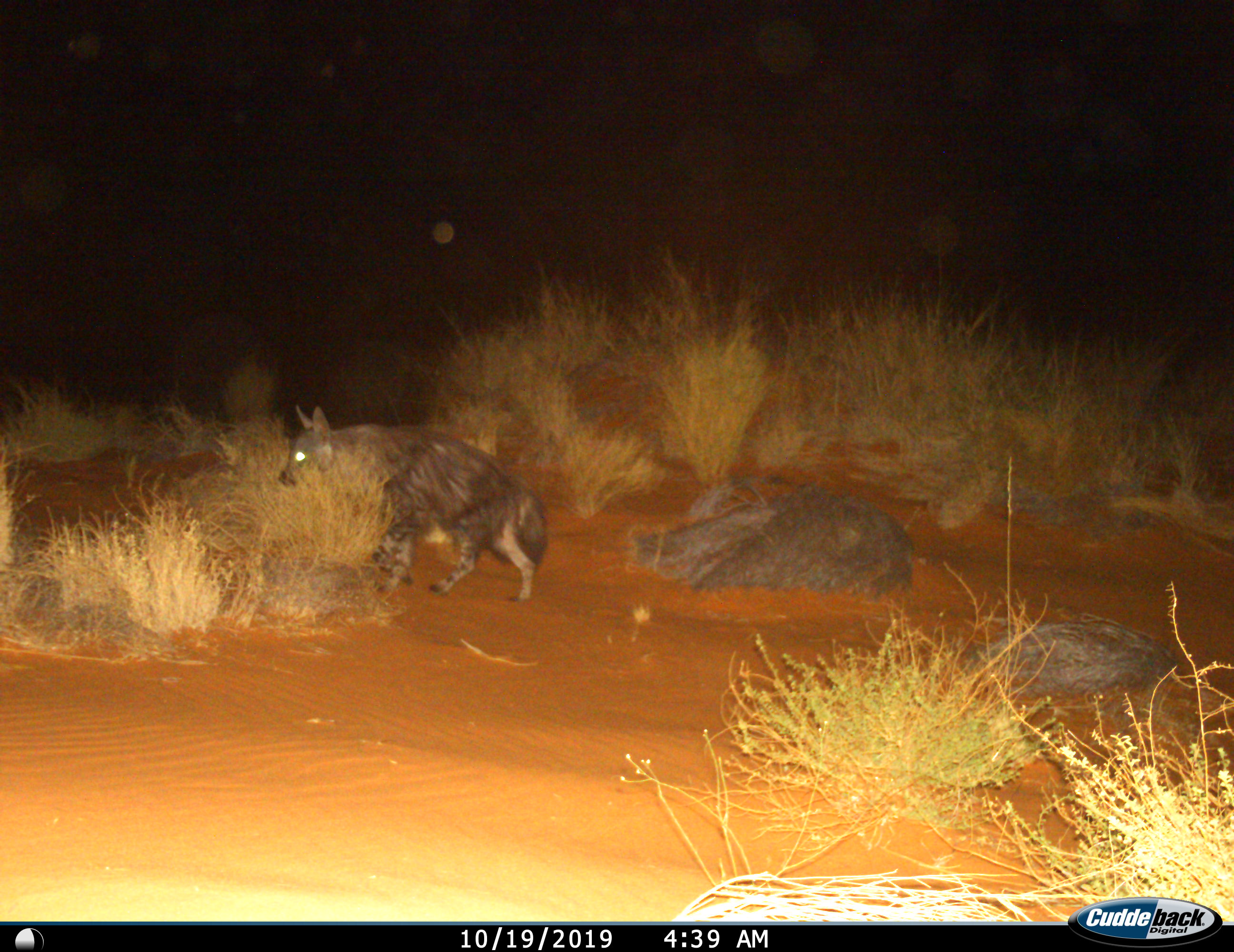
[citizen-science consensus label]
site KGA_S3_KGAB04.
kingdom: Animalia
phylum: Chordata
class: Mammalia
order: Carnivora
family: Hyaenidae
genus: Parahyaena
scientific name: Parahyaena brunnea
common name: brown hyena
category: hyenabrown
Hyenabrown (brown hyena) (Parahyaena brunnea), count 1. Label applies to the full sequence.